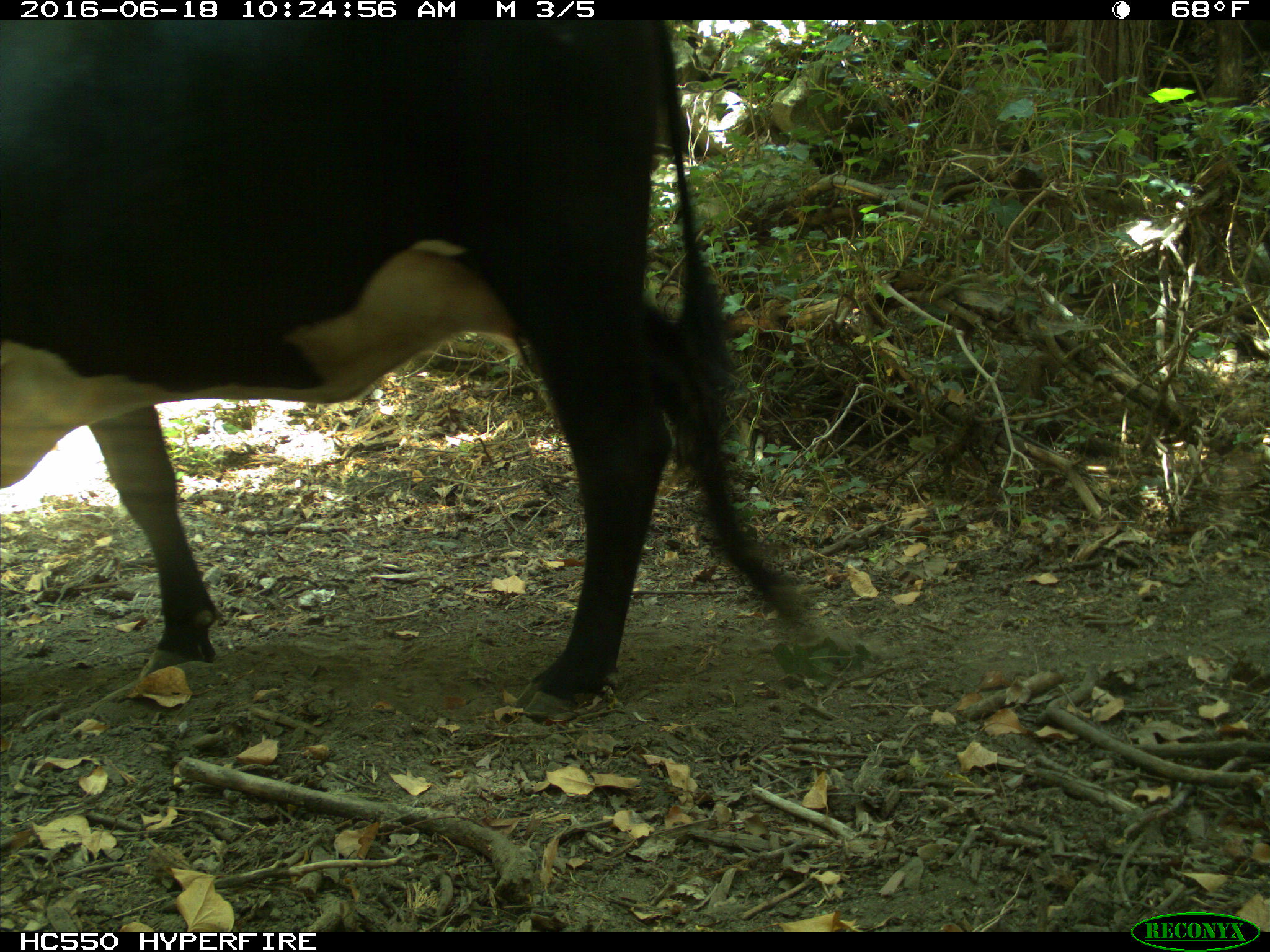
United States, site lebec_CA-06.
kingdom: Animalia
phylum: Chordata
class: Mammalia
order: Artiodactyla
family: Bovidae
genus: Bos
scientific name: Bos taurus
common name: domestic cow